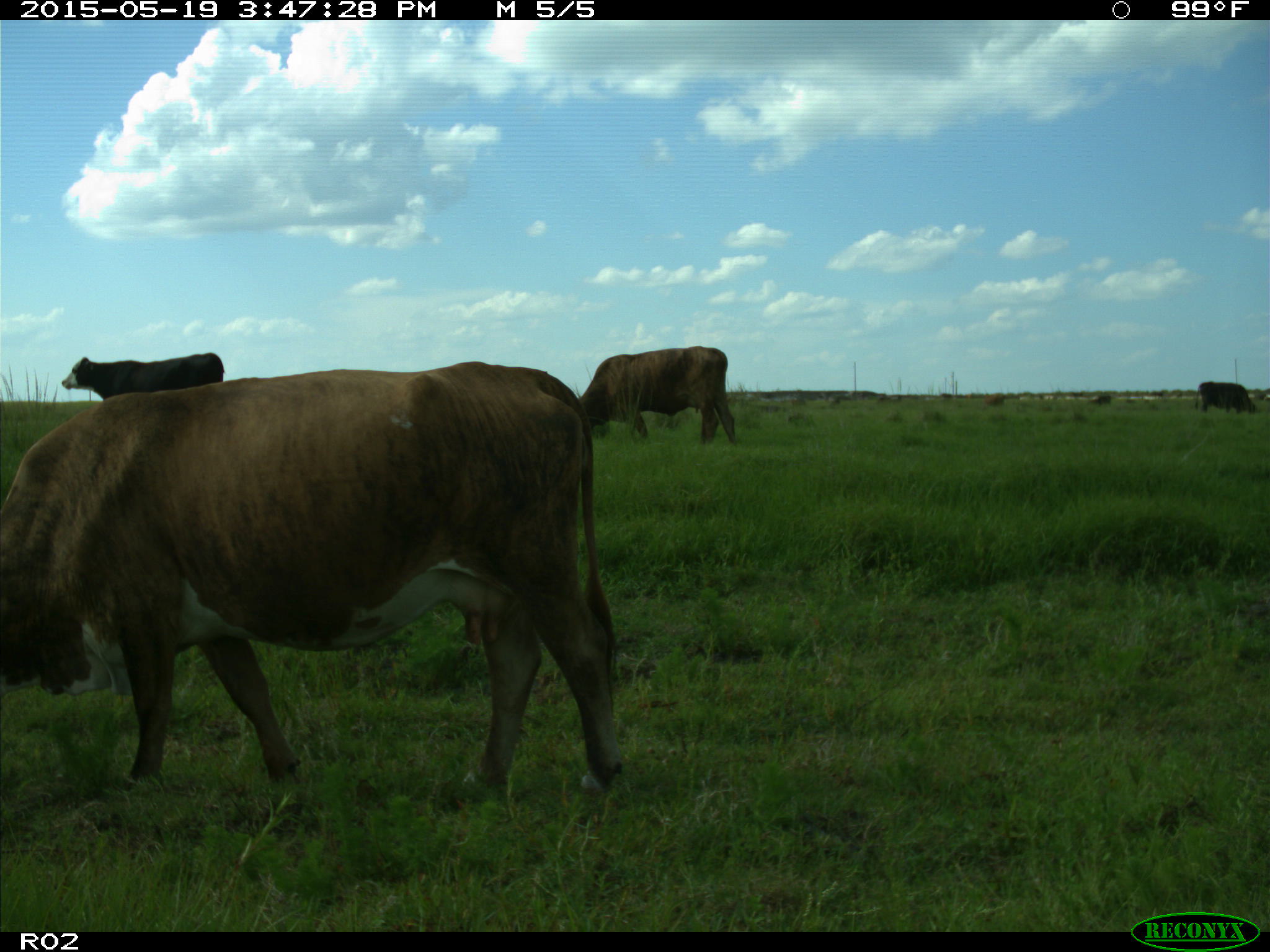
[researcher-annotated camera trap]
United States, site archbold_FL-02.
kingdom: Animalia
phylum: Chordata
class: Mammalia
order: Artiodactyla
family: Bovidae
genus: Bos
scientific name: Bos taurus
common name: domestic cow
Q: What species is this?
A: Bos taurus (domestic cow).